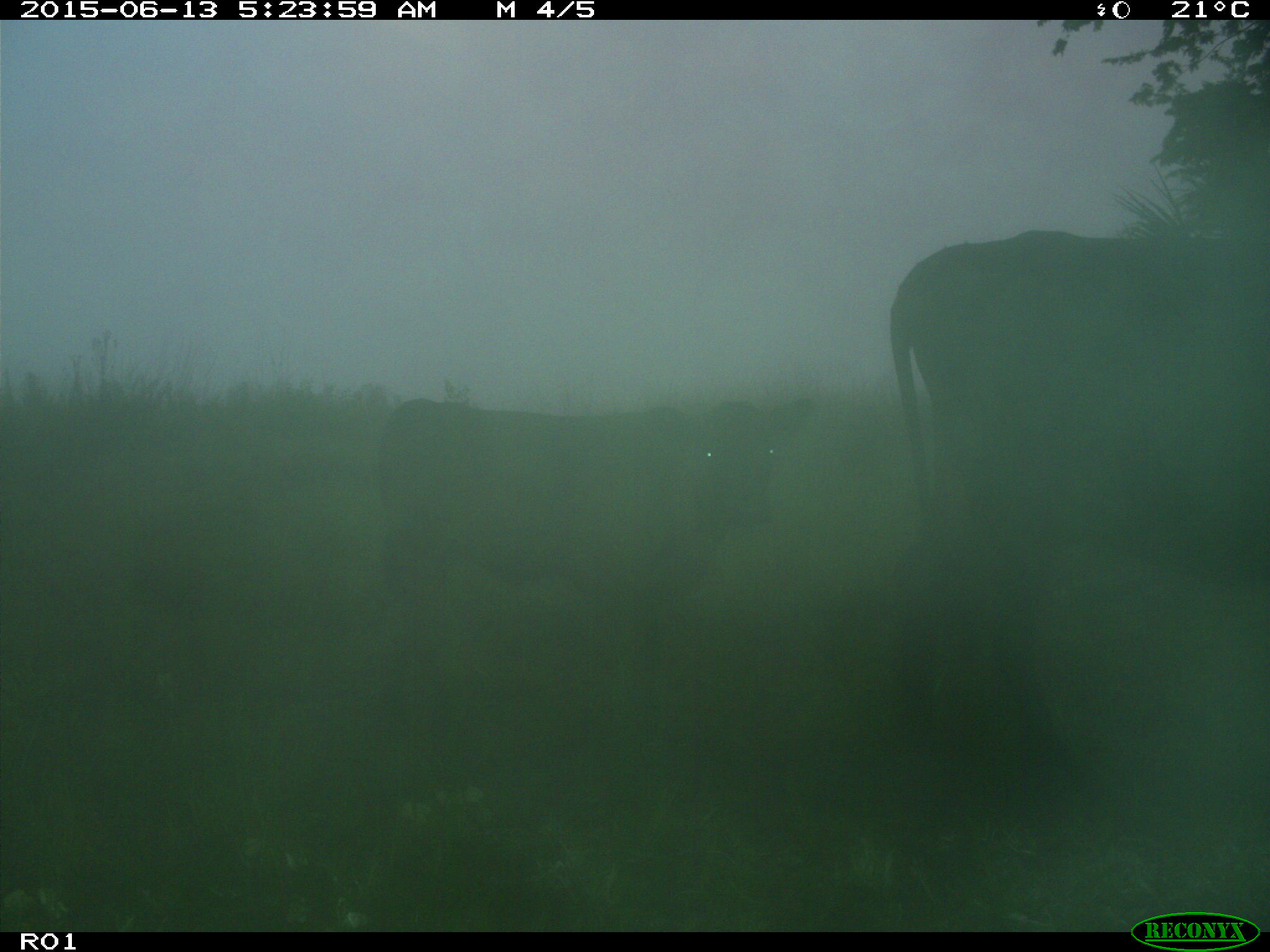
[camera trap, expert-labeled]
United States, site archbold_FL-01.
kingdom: Animalia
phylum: Chordata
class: Mammalia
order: Artiodactyla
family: Bovidae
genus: Bos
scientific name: Bos taurus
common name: domestic cow